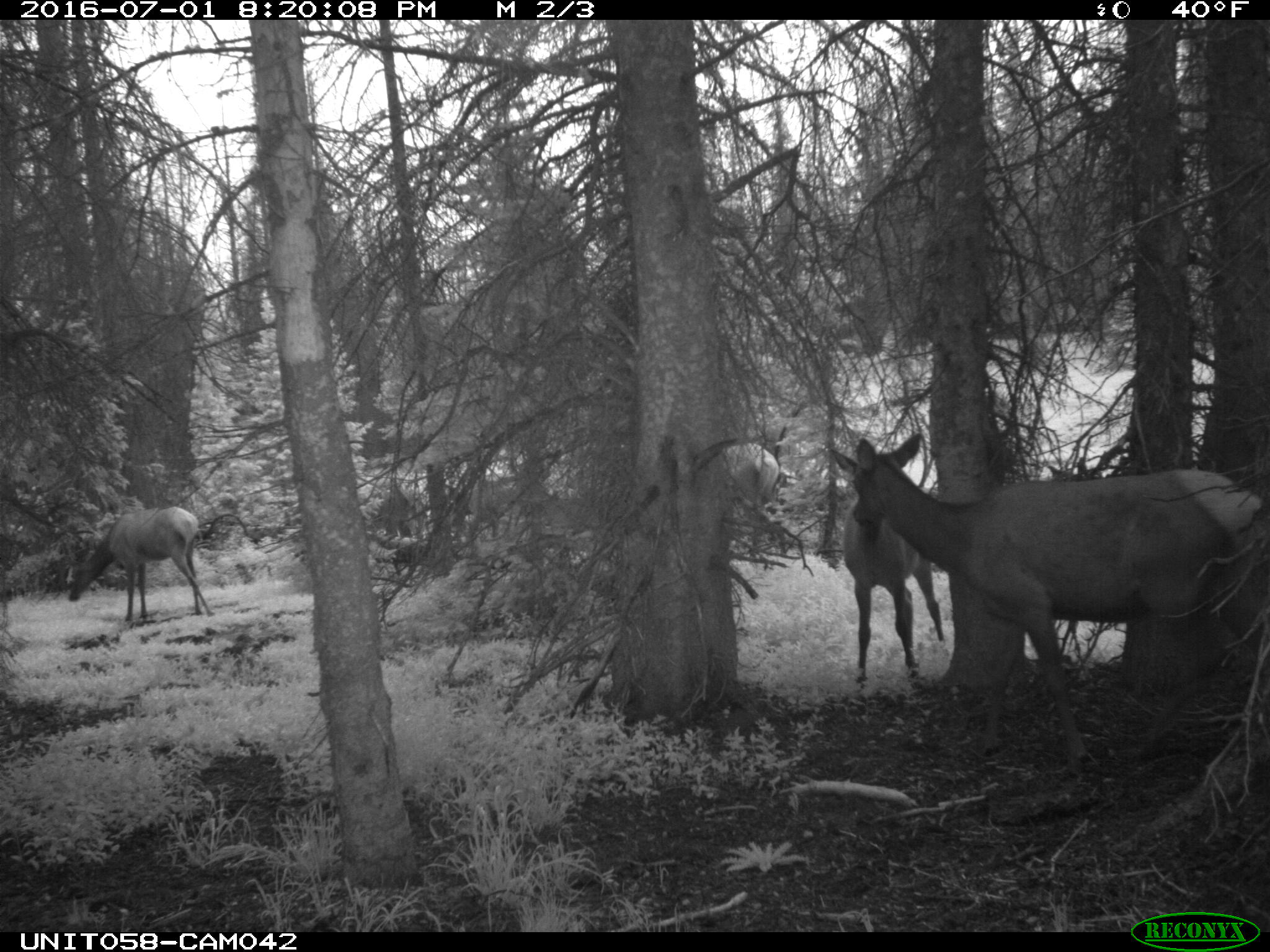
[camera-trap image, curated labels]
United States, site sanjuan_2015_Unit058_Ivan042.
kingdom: Animalia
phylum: Chordata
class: Mammalia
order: Artiodactyla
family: Cervidae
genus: Cervus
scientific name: Cervus elaphus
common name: red deer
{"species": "Cervus elaphus (red deer)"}